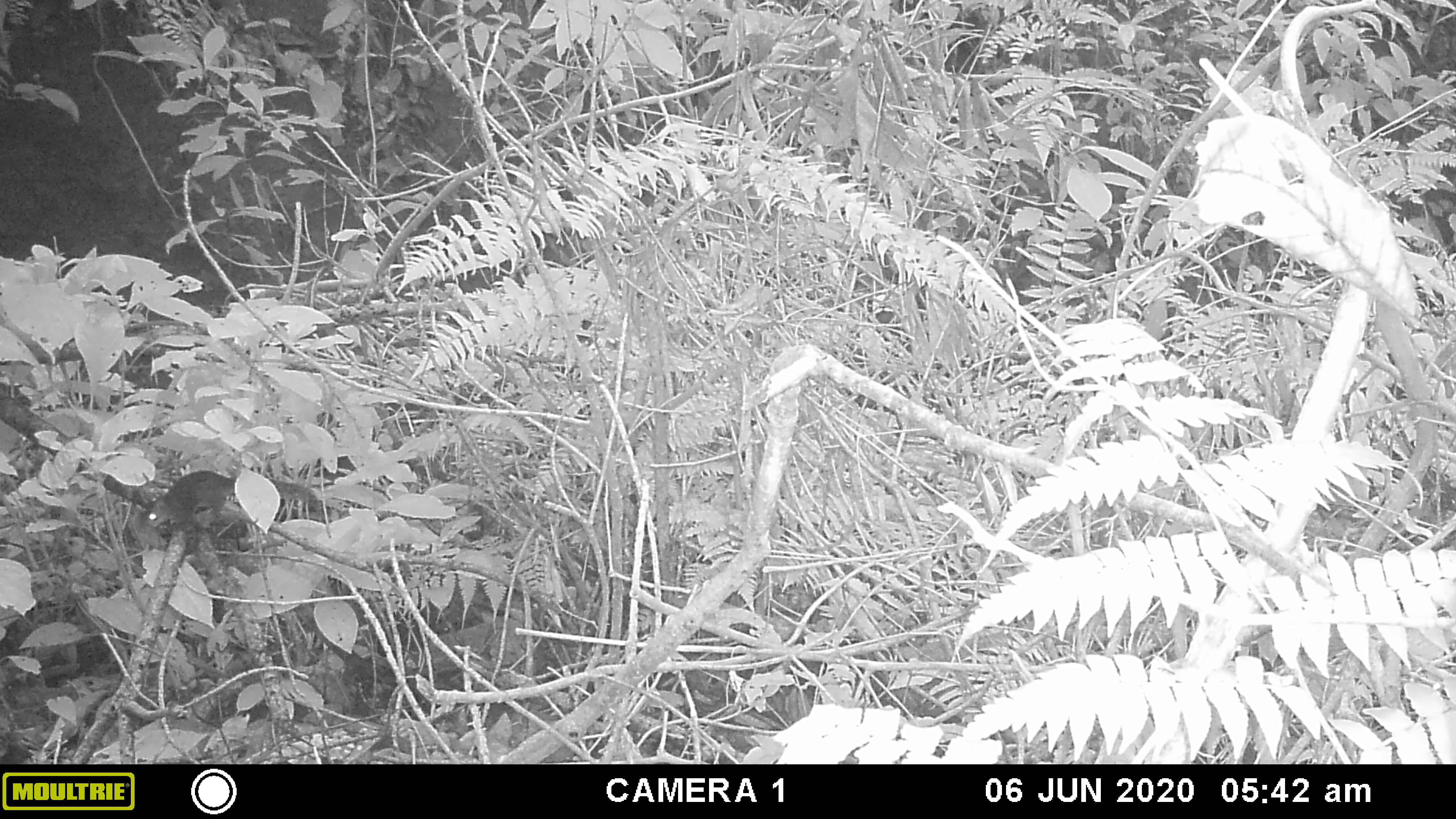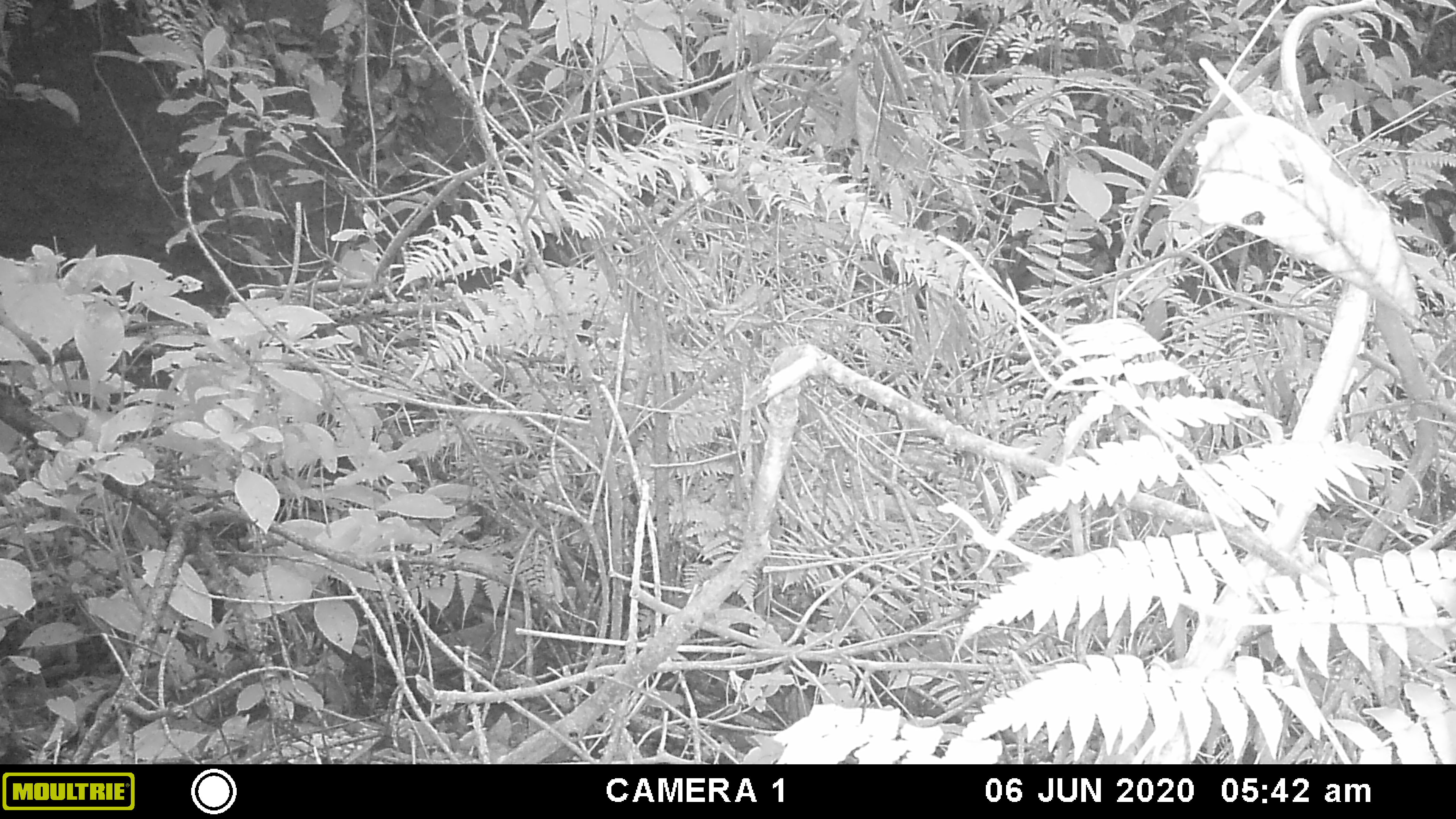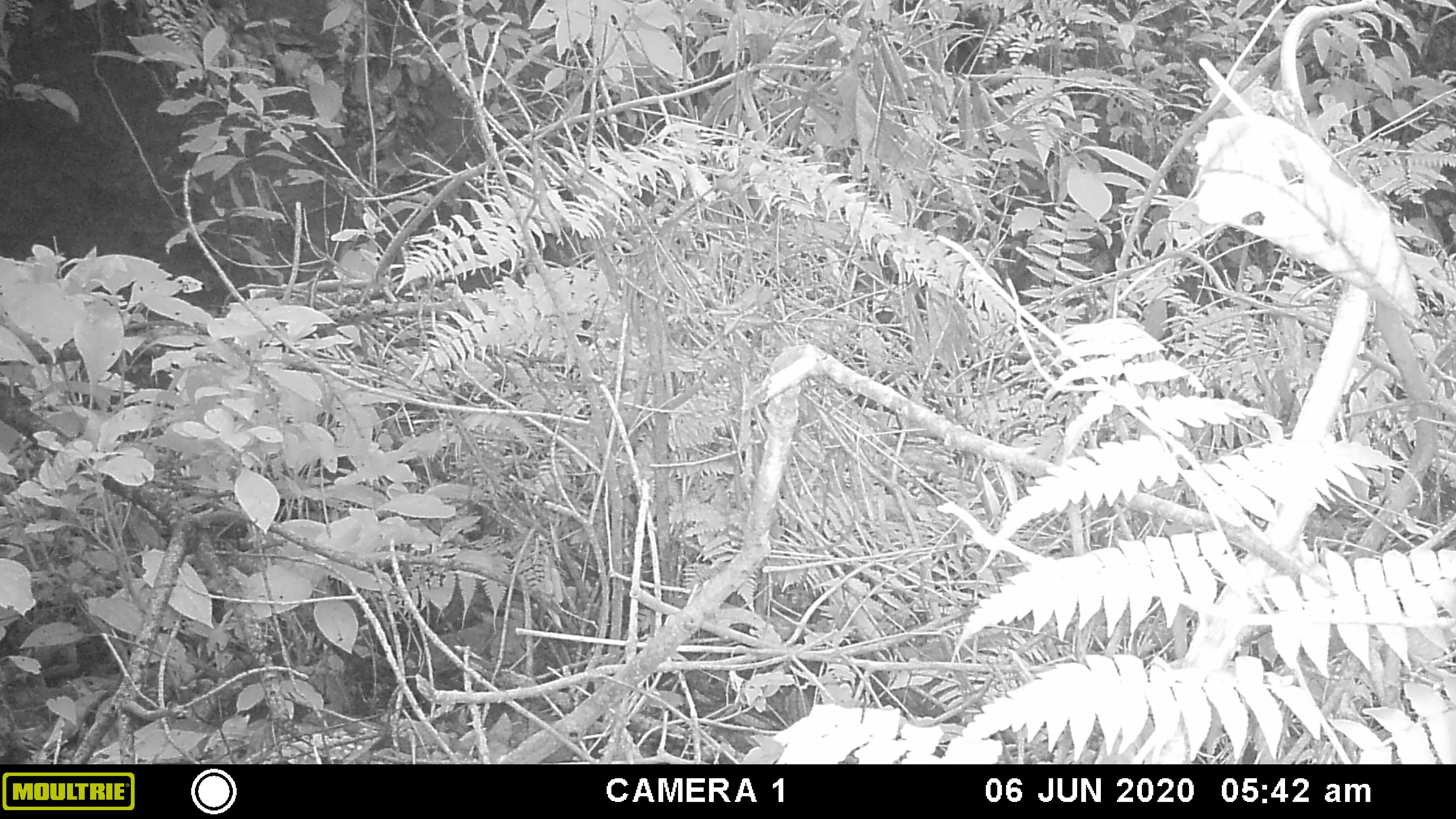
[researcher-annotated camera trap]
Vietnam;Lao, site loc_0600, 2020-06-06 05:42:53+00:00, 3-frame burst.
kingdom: Animalia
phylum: Chordata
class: Mammalia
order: Rodentia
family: Sciuridae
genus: Dremomys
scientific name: Dremomys rufigenis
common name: red-cheeked squirrel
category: red cheeked squirrel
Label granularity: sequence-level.